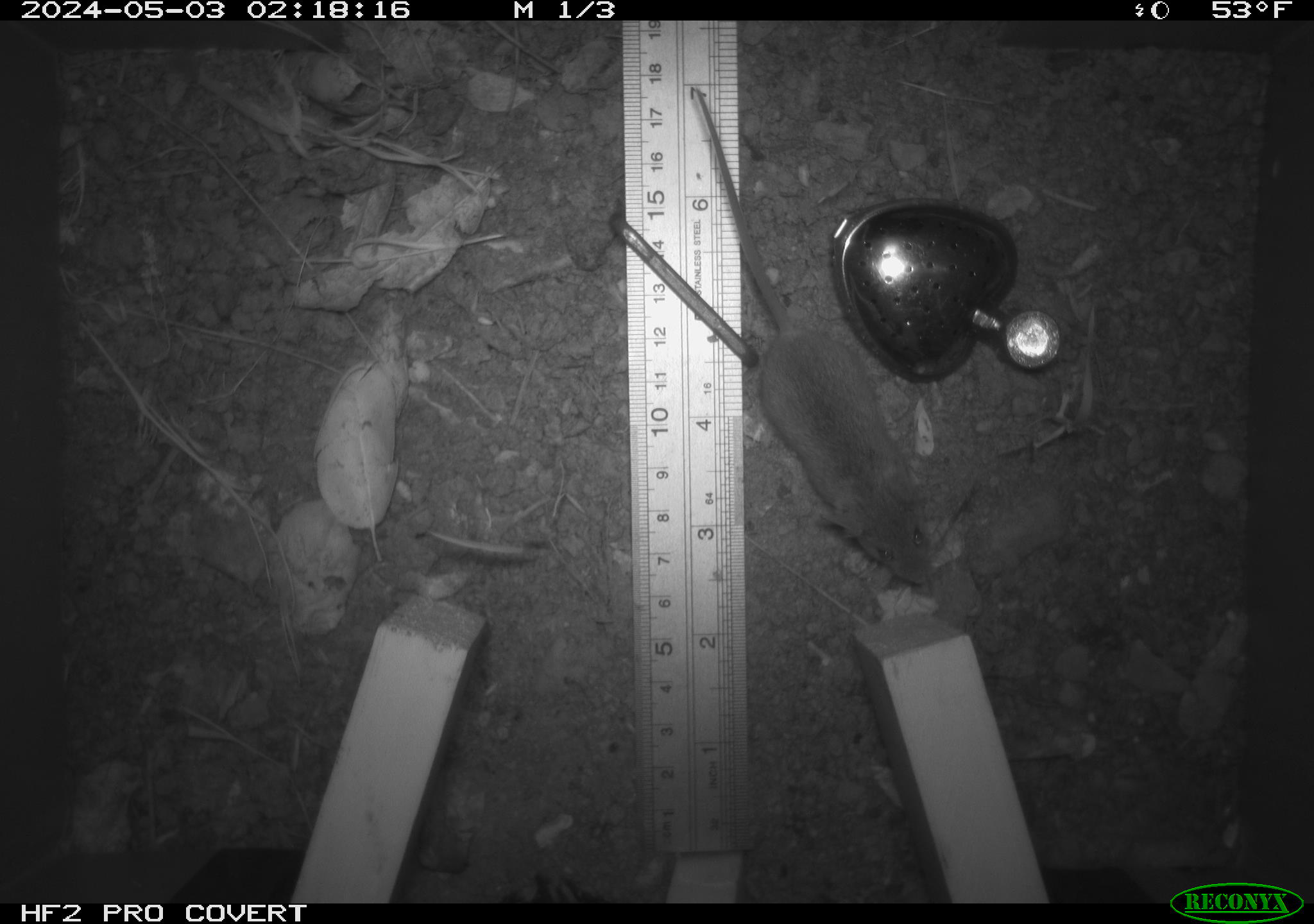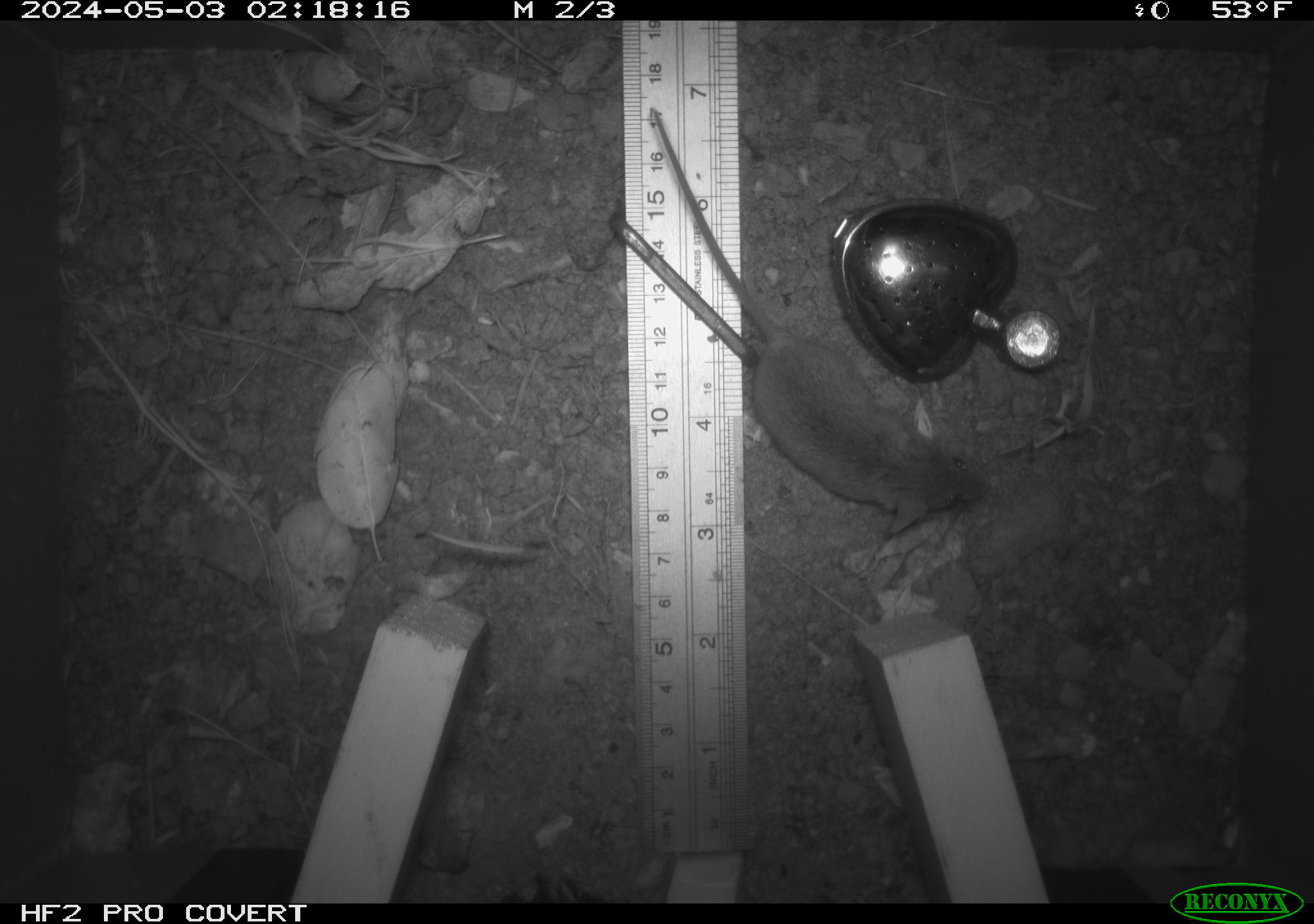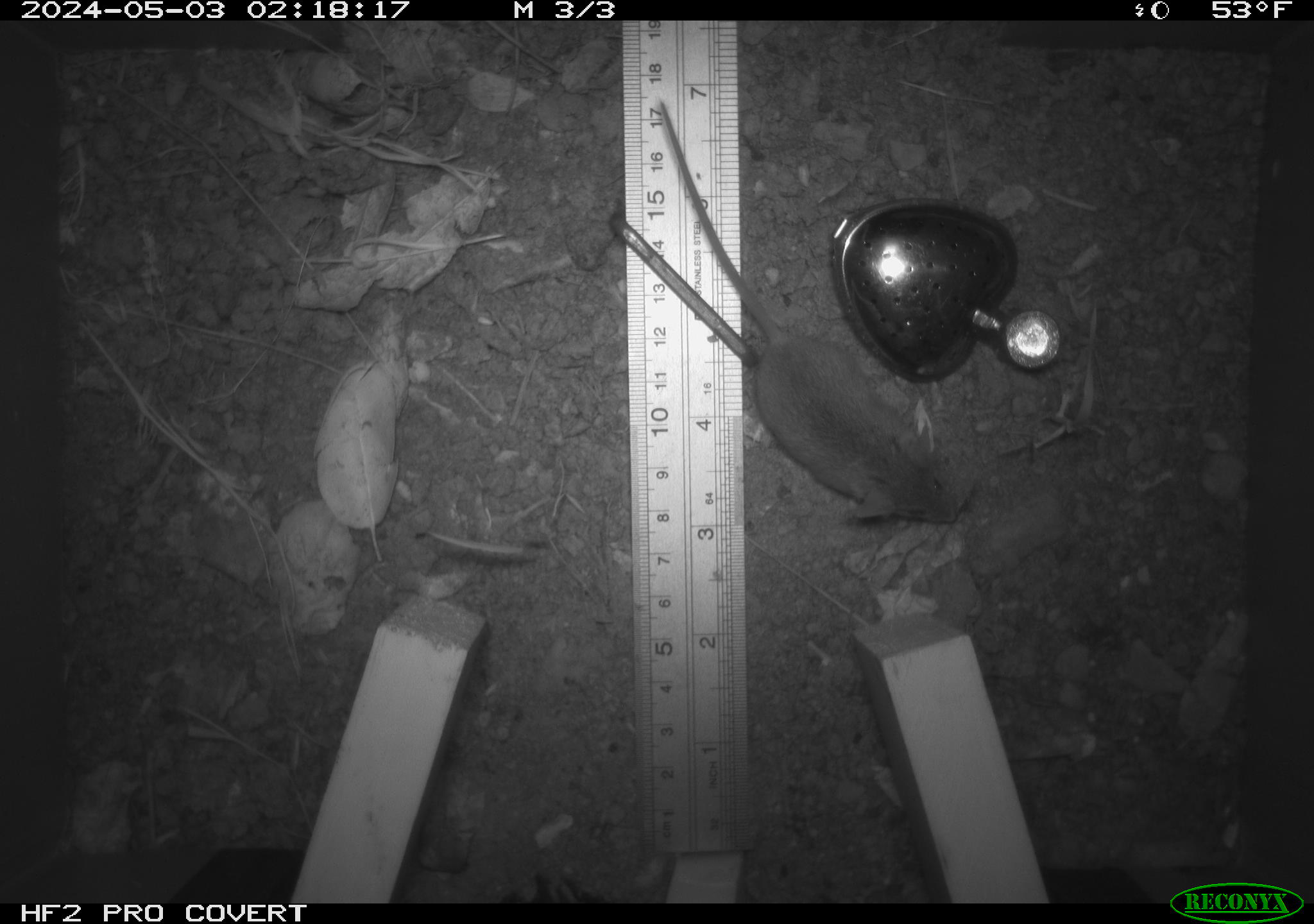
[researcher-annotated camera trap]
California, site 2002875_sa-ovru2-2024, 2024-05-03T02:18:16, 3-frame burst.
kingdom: Animalia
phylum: Chordata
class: Mammalia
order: Rodentia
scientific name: Rodentia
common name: rodent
Rodent (Rodentia).